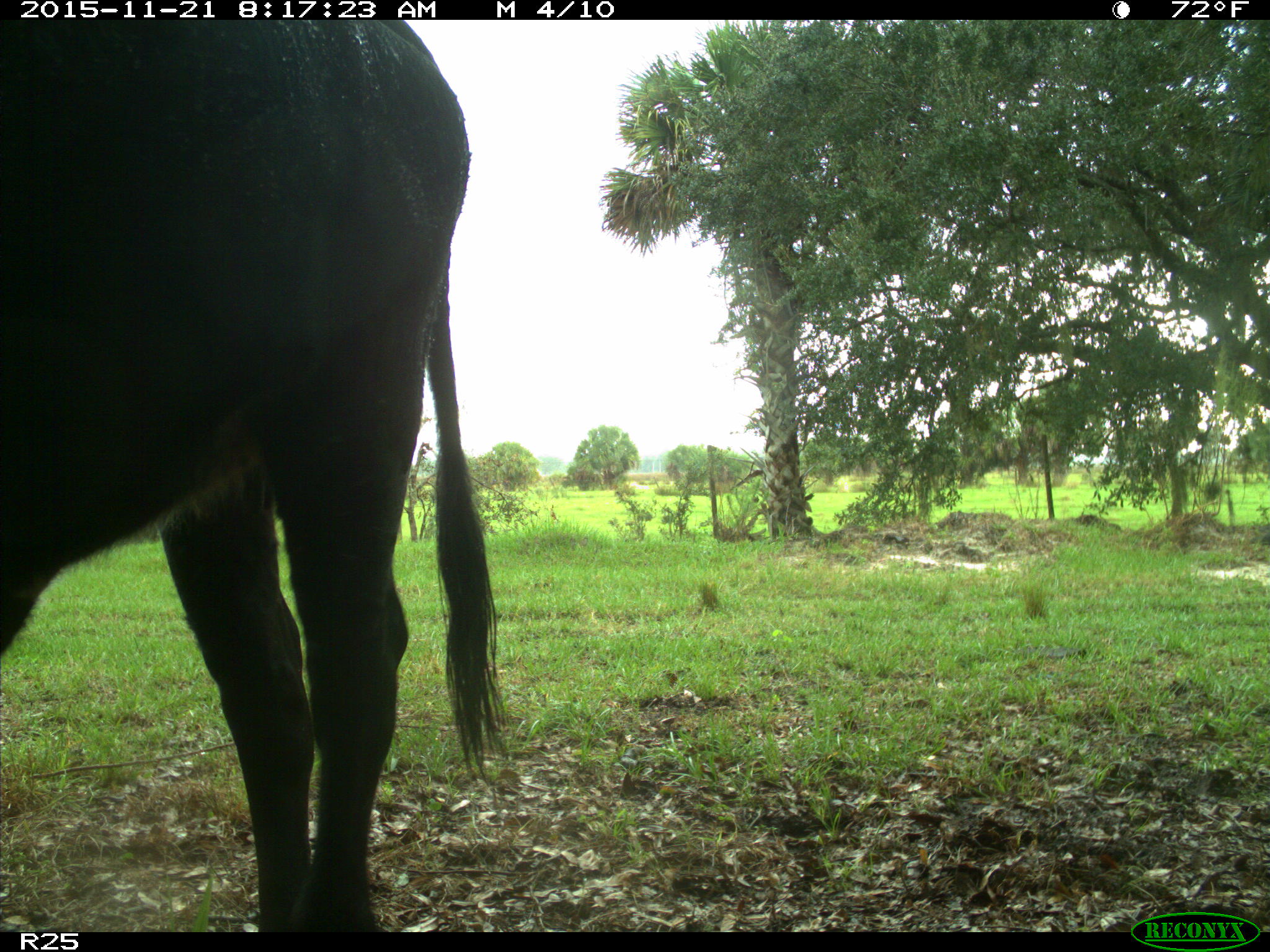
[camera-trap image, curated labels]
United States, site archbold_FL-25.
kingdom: Animalia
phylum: Chordata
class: Mammalia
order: Artiodactyla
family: Bovidae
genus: Bos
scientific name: Bos taurus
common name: domestic cow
Bos taurus (domestic cow).